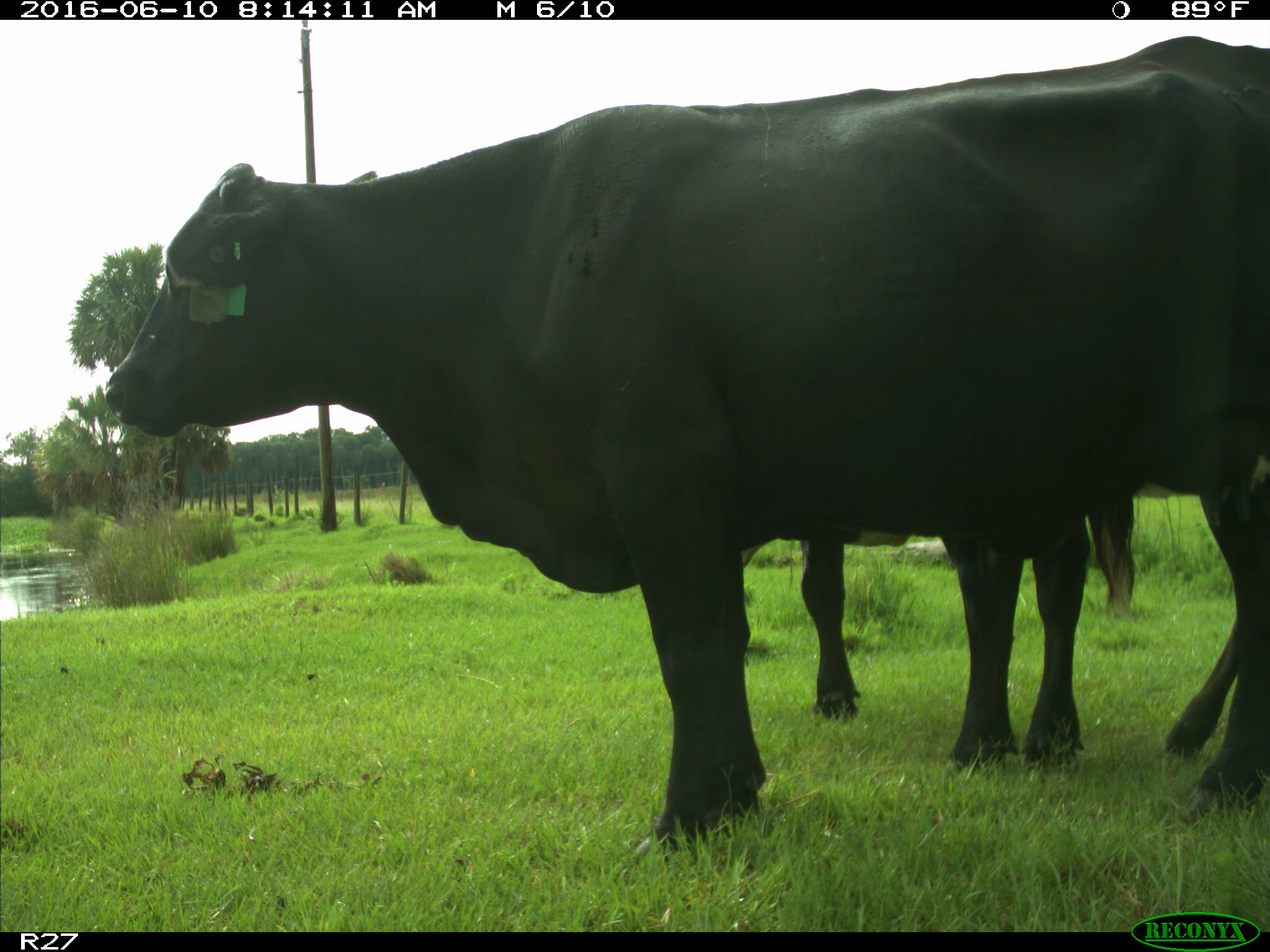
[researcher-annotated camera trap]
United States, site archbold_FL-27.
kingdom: Animalia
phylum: Chordata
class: Mammalia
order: Artiodactyla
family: Bovidae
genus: Bos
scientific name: Bos taurus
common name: domestic cow